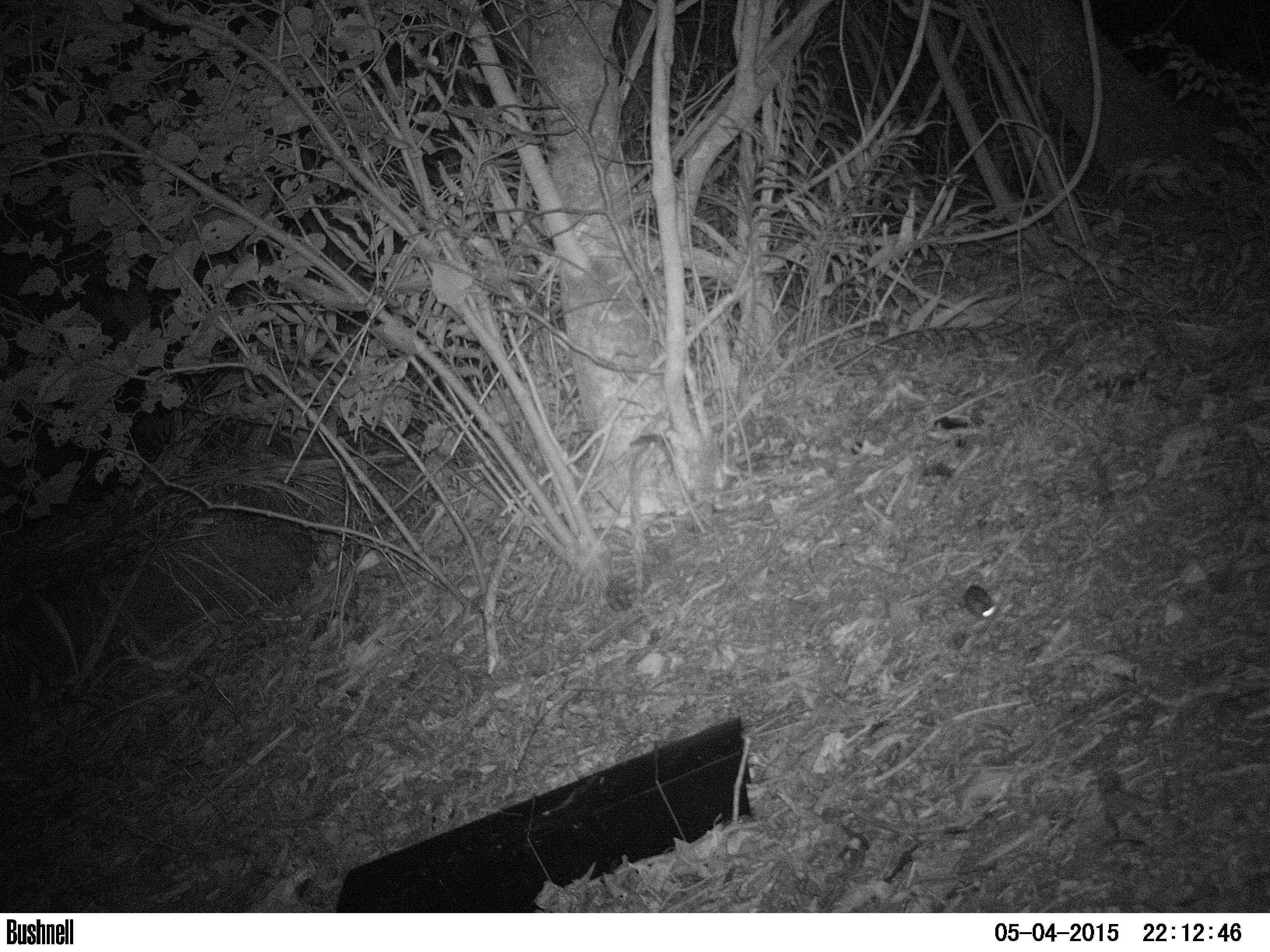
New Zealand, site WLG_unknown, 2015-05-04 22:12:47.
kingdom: Animalia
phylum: Chordata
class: Mammalia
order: Rodentia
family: Muridae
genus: Mus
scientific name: Mus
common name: mouse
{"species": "mouse (Mus)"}